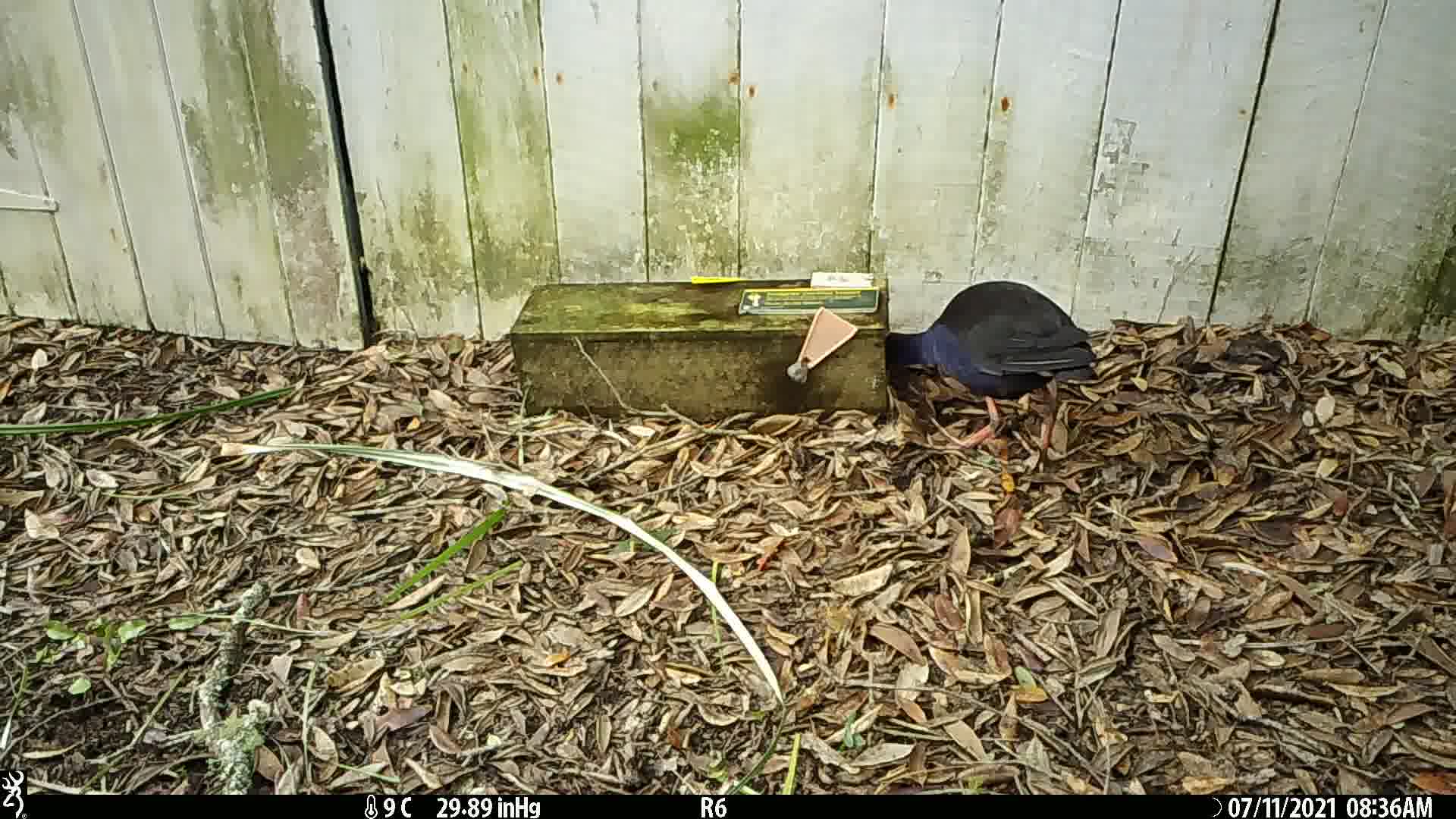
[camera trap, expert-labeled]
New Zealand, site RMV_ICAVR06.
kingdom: Animalia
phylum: Chordata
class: Aves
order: Gruiformes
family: Rallidae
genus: Porphyrio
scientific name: Porphyrio melanotus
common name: australasian swamphen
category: pukeko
Pukeko (australasian swamphen) (Porphyrio melanotus).